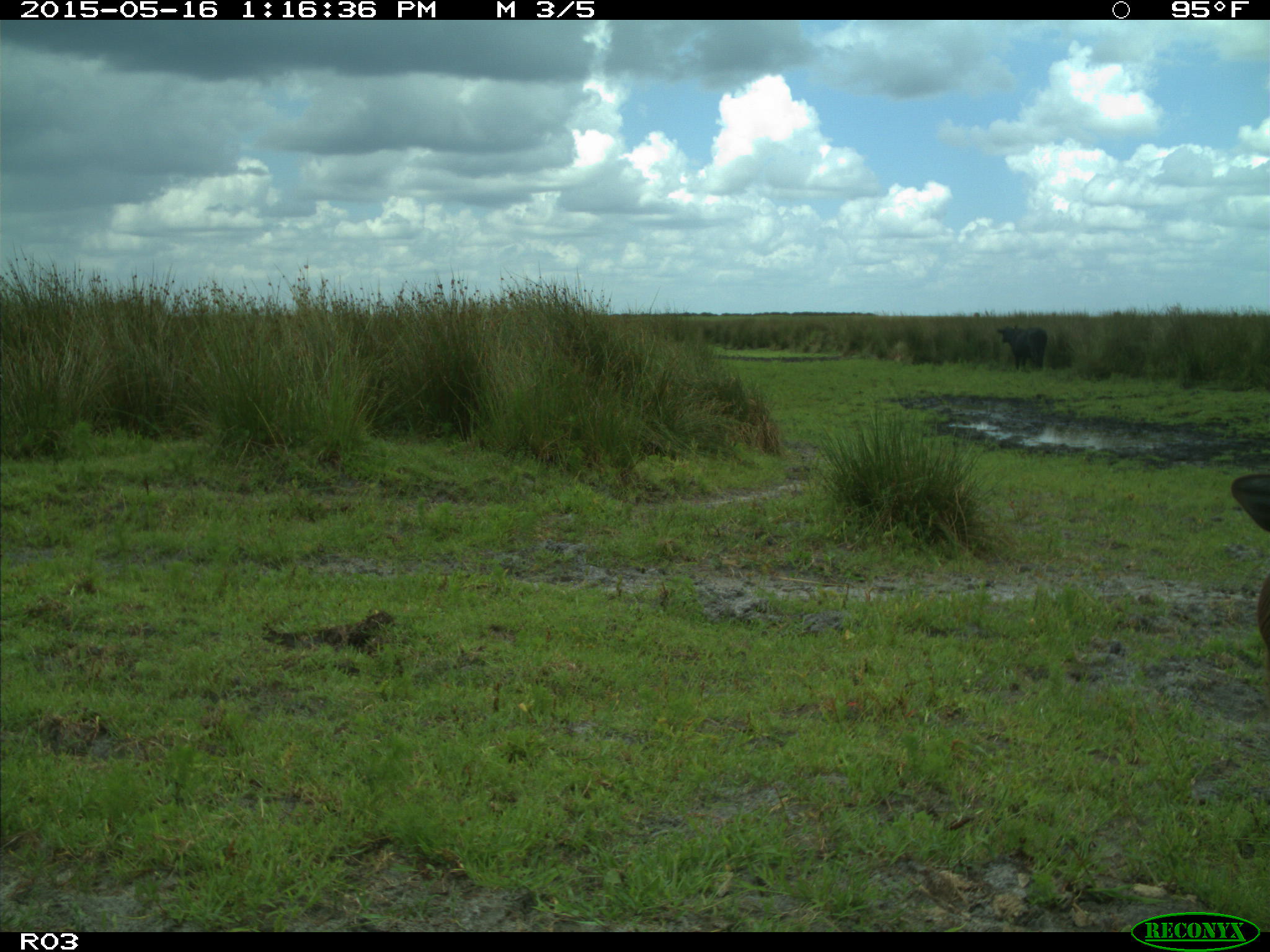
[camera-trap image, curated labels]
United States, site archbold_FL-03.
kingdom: Animalia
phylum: Chordata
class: Mammalia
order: Artiodactyla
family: Bovidae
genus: Bos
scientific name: Bos taurus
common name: domestic cow